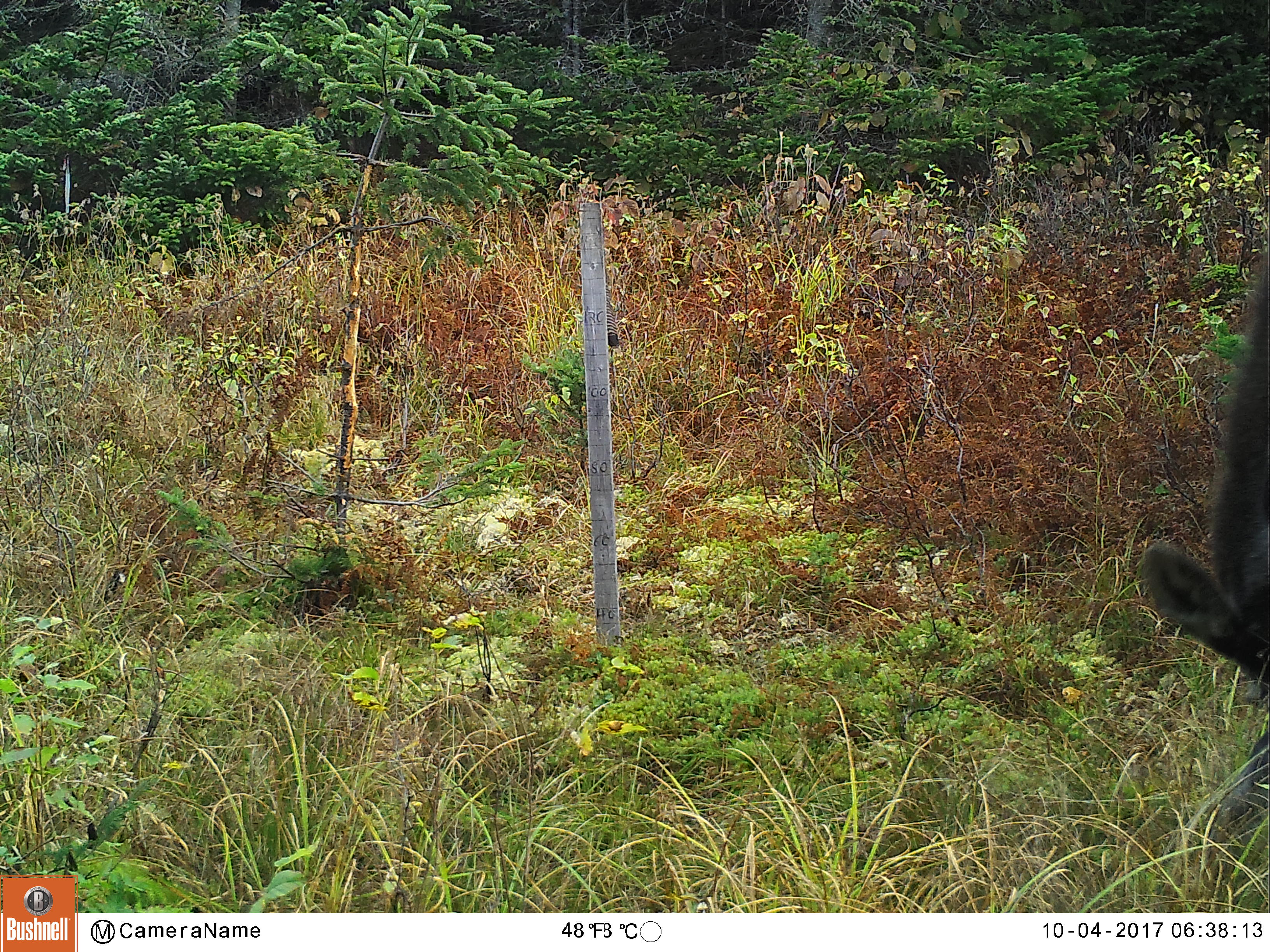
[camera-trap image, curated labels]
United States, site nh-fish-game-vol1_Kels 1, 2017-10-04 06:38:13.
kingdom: Animalia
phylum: Chordata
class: Mammalia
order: Artiodactyla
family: Cervidae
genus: Alces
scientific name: Alces alces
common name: moose